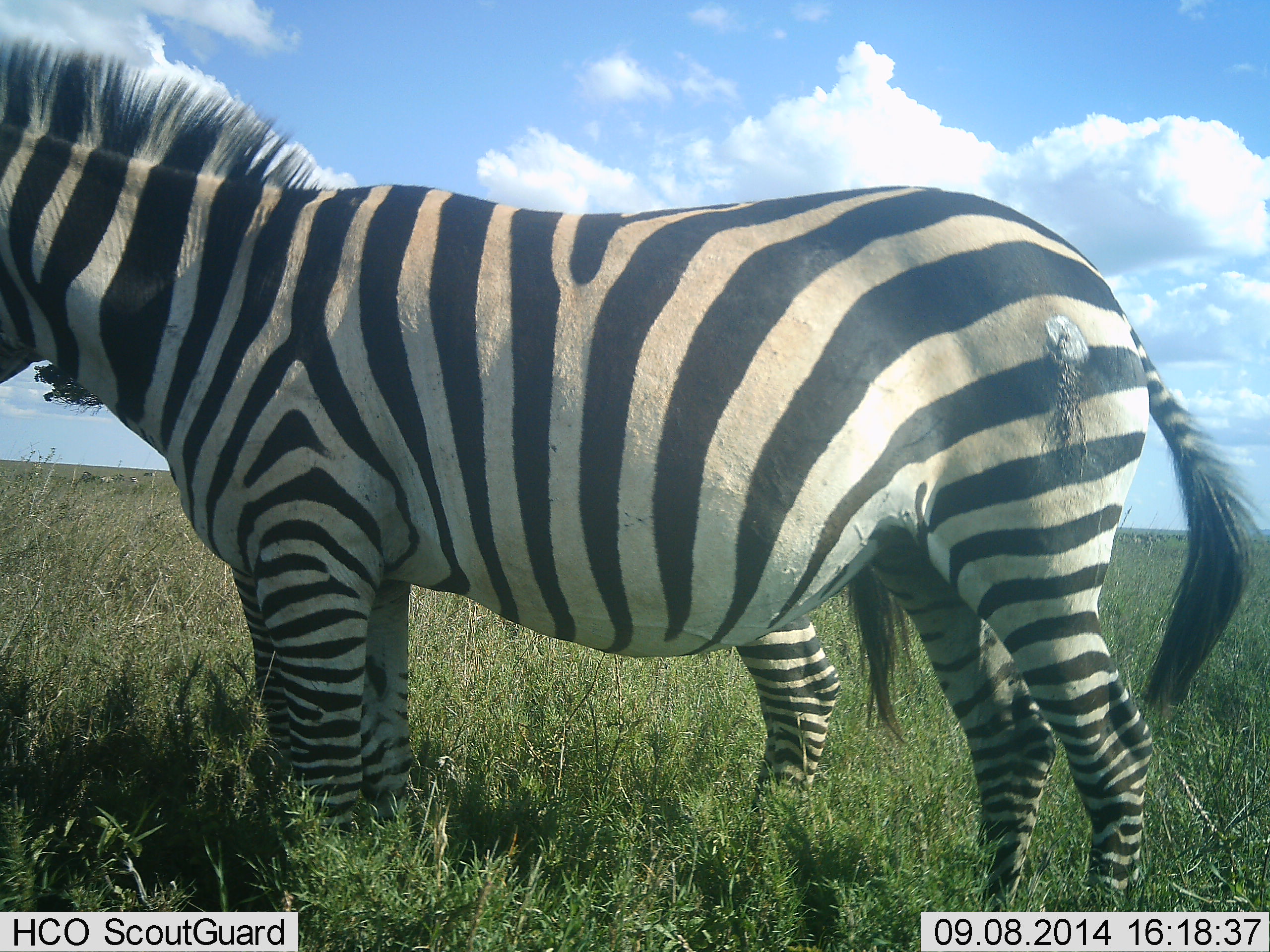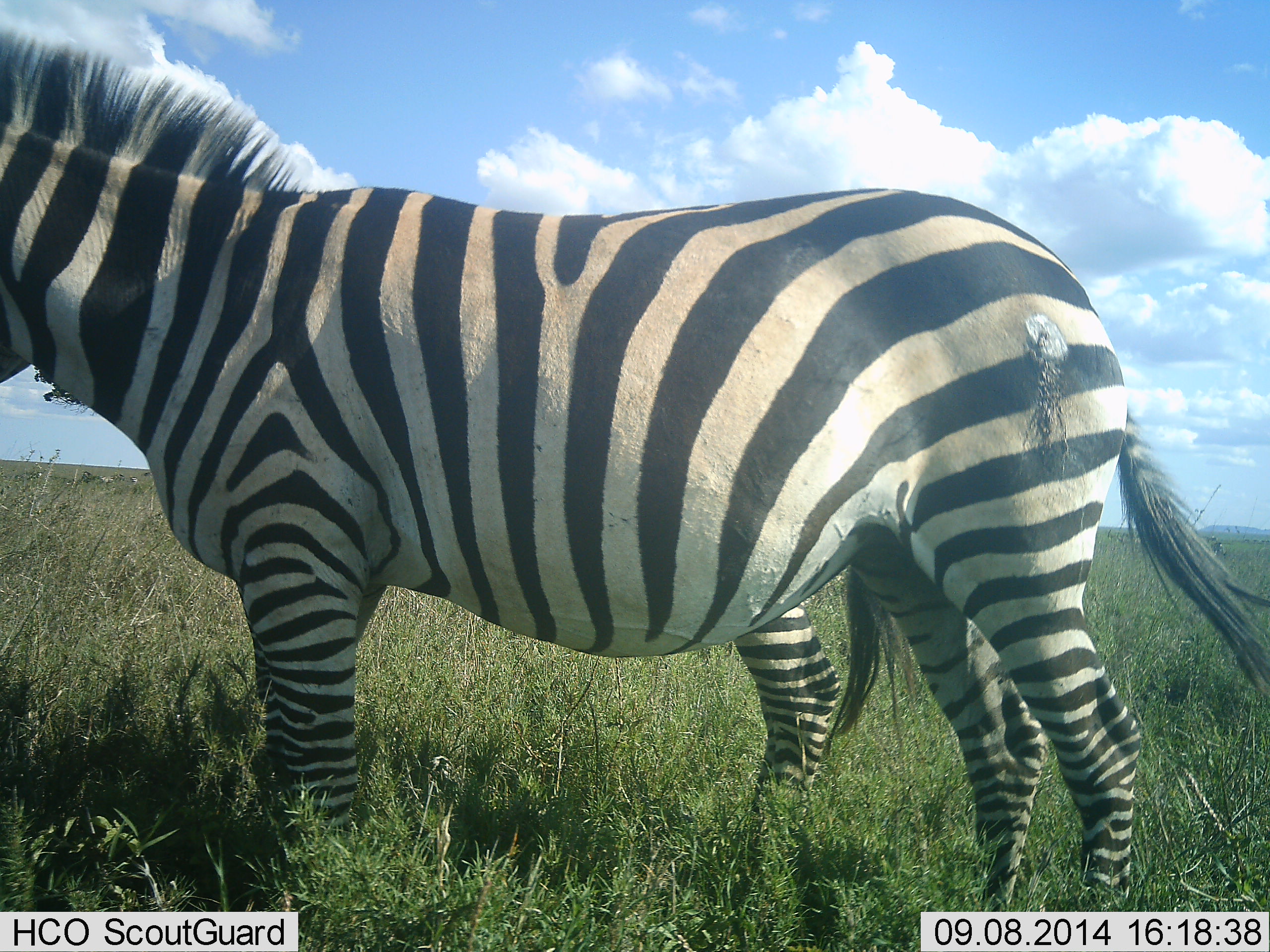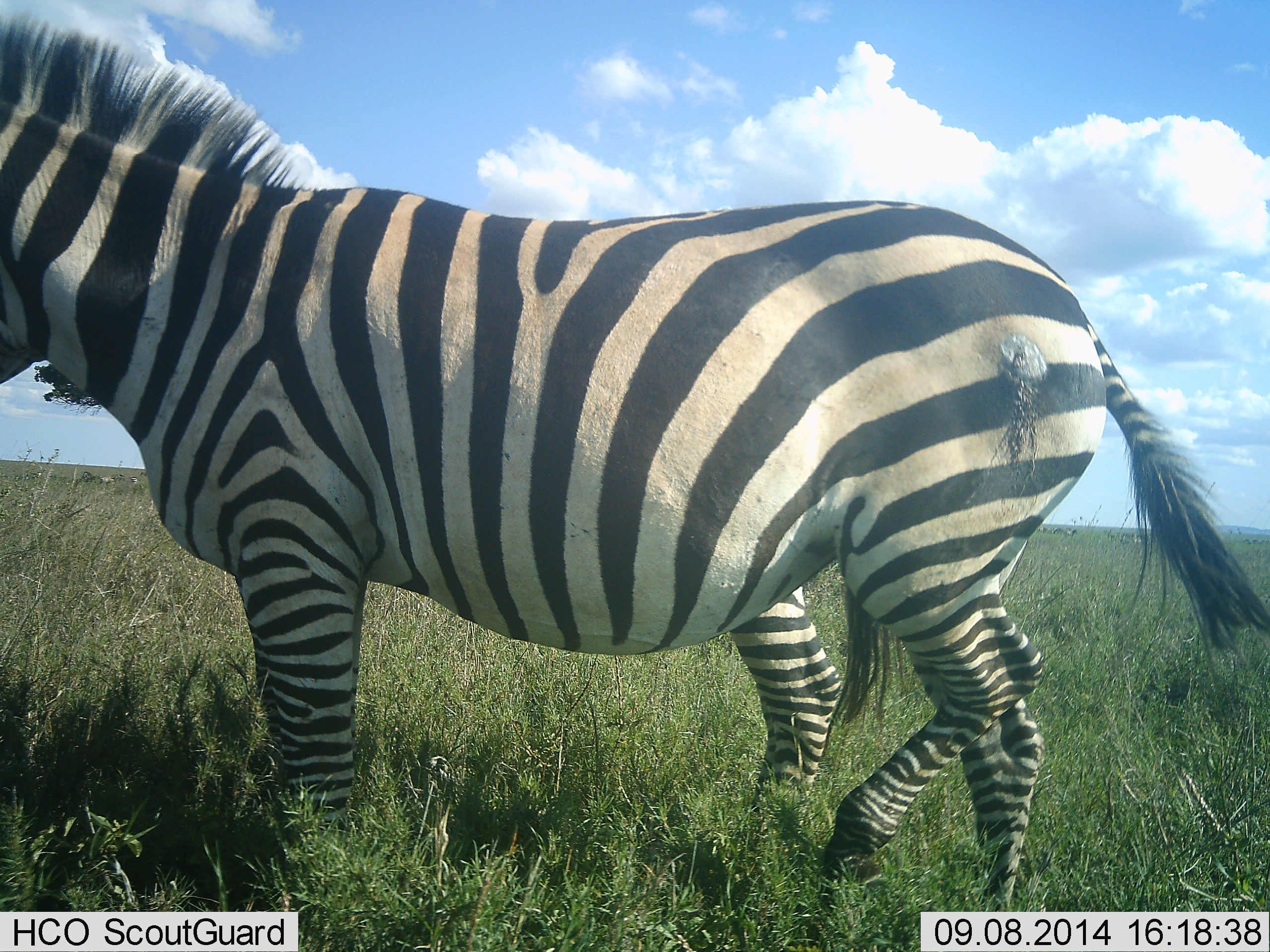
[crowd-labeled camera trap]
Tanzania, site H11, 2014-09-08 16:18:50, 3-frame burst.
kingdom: Animalia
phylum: Chordata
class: Mammalia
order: Perissodactyla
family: Equidae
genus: Equus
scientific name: Equus quagga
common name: plains zebra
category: zebra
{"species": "zebra (plains zebra) (Equus quagga)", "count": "2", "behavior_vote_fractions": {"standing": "100%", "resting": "0%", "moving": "20%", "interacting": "0%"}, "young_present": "10%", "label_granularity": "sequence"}